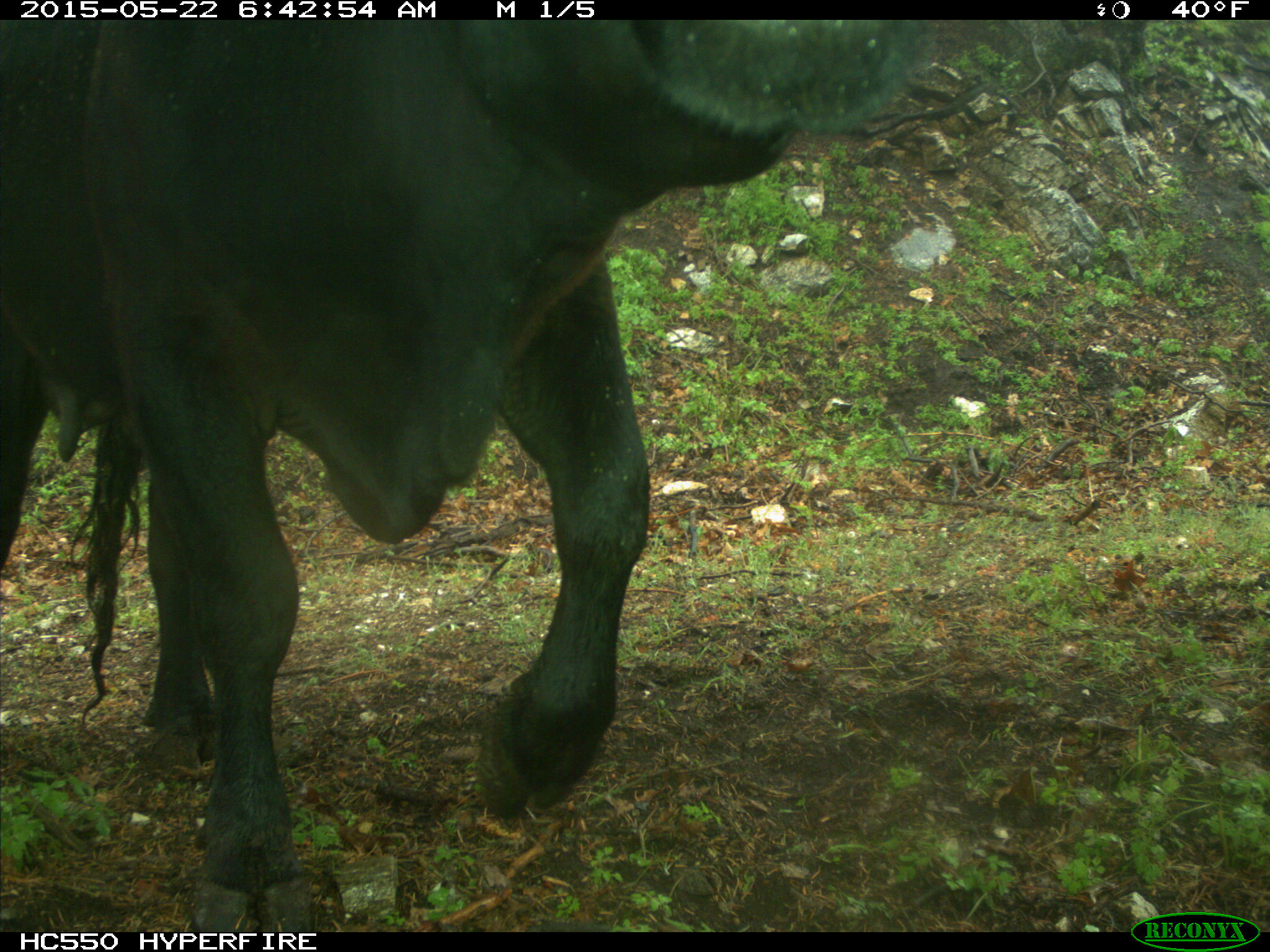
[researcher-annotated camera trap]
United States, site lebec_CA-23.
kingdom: Animalia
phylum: Chordata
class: Mammalia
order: Artiodactyla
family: Bovidae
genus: Bos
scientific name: Bos taurus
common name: domestic cow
Bos taurus (domestic cow).